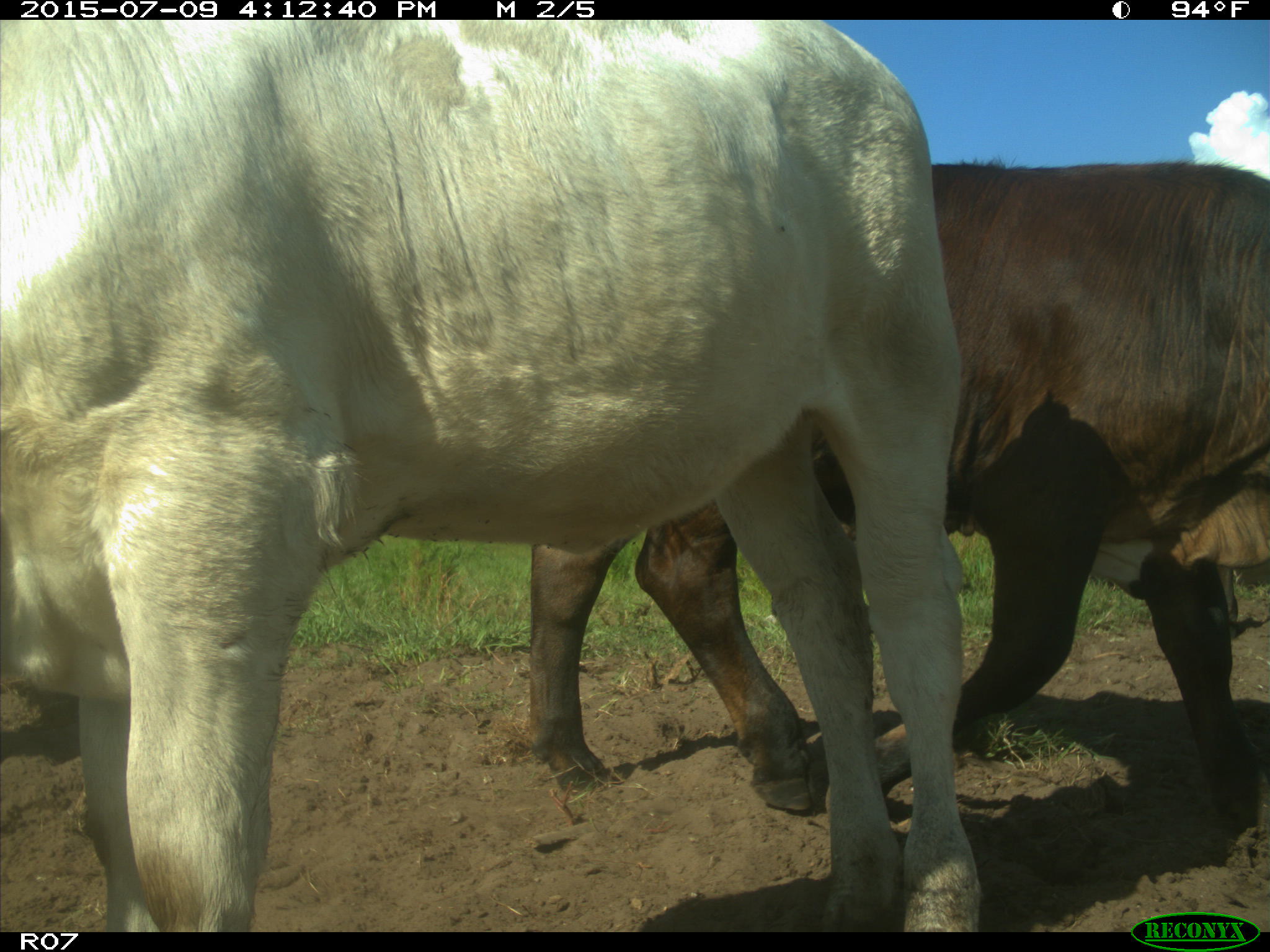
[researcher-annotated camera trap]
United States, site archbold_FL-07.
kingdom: Animalia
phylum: Chordata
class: Mammalia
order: Artiodactyla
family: Bovidae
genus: Bos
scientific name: Bos taurus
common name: domestic cow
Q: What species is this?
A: Bos taurus (domestic cow).